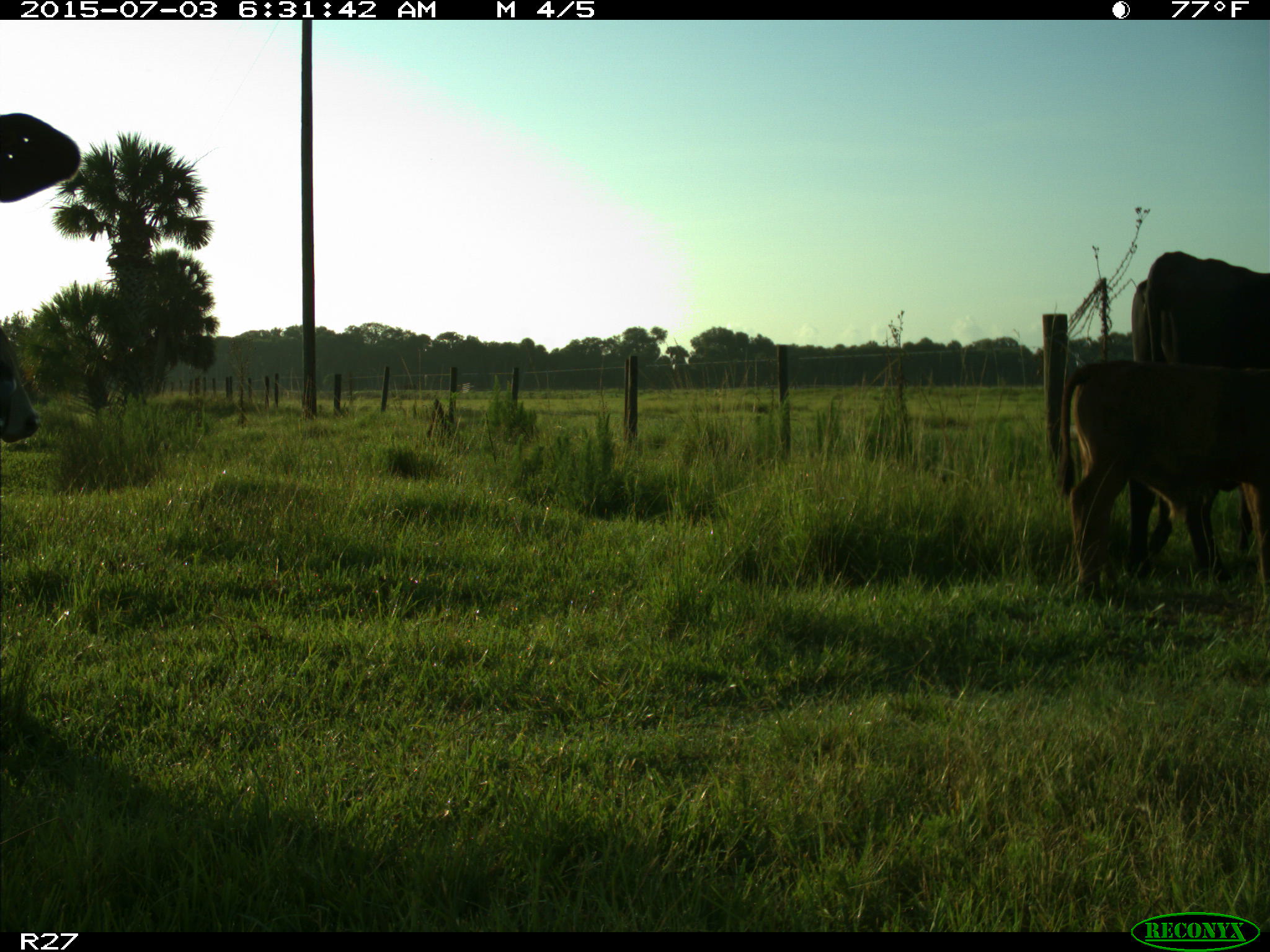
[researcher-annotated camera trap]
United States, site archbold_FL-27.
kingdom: Animalia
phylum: Chordata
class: Mammalia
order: Artiodactyla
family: Bovidae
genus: Bos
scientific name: Bos taurus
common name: domestic cow